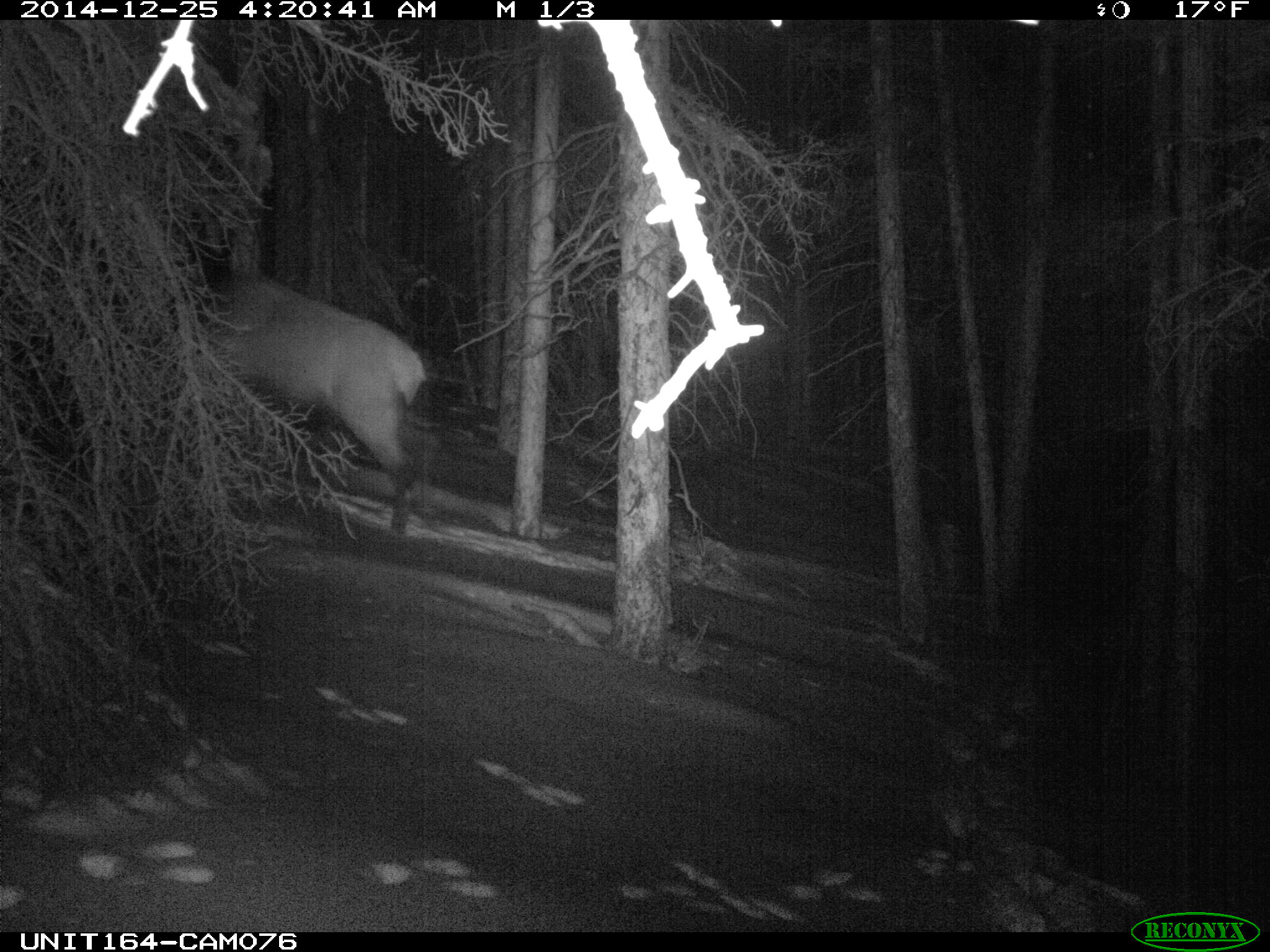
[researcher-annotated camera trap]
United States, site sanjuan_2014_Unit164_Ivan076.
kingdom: Animalia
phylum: Chordata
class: Mammalia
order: Artiodactyla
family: Cervidae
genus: Cervus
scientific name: Cervus elaphus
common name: red deer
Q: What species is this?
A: Cervus elaphus (red deer).